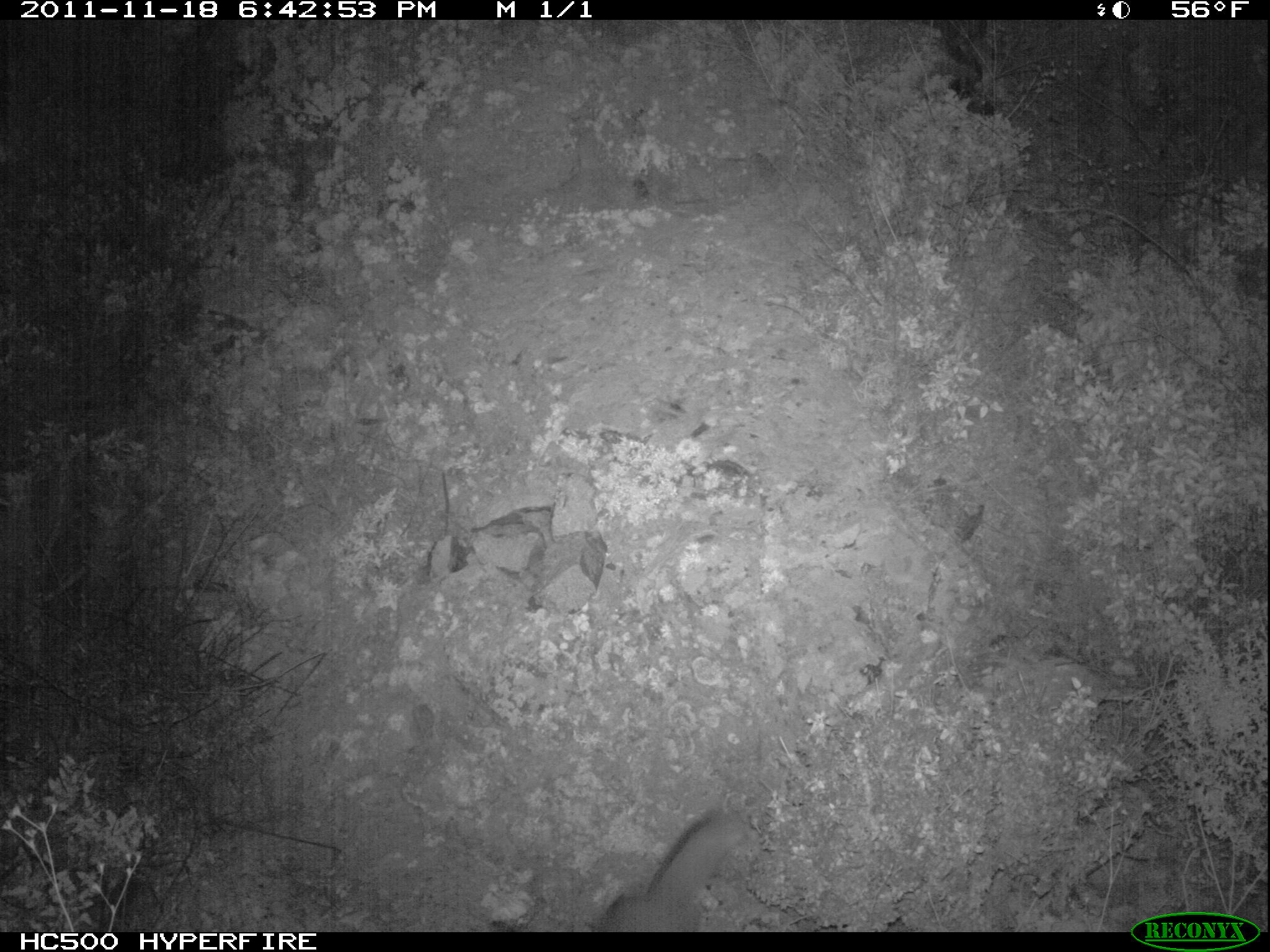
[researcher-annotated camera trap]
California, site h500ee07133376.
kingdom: Animalia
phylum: Chordata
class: Mammalia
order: Carnivora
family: Canidae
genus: Urocyon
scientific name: Urocyon littoralis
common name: island fox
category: fox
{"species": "fox (island fox) (Urocyon littoralis)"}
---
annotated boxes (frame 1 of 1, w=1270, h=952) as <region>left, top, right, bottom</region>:
fox: <region>590, 806, 763, 932</region>